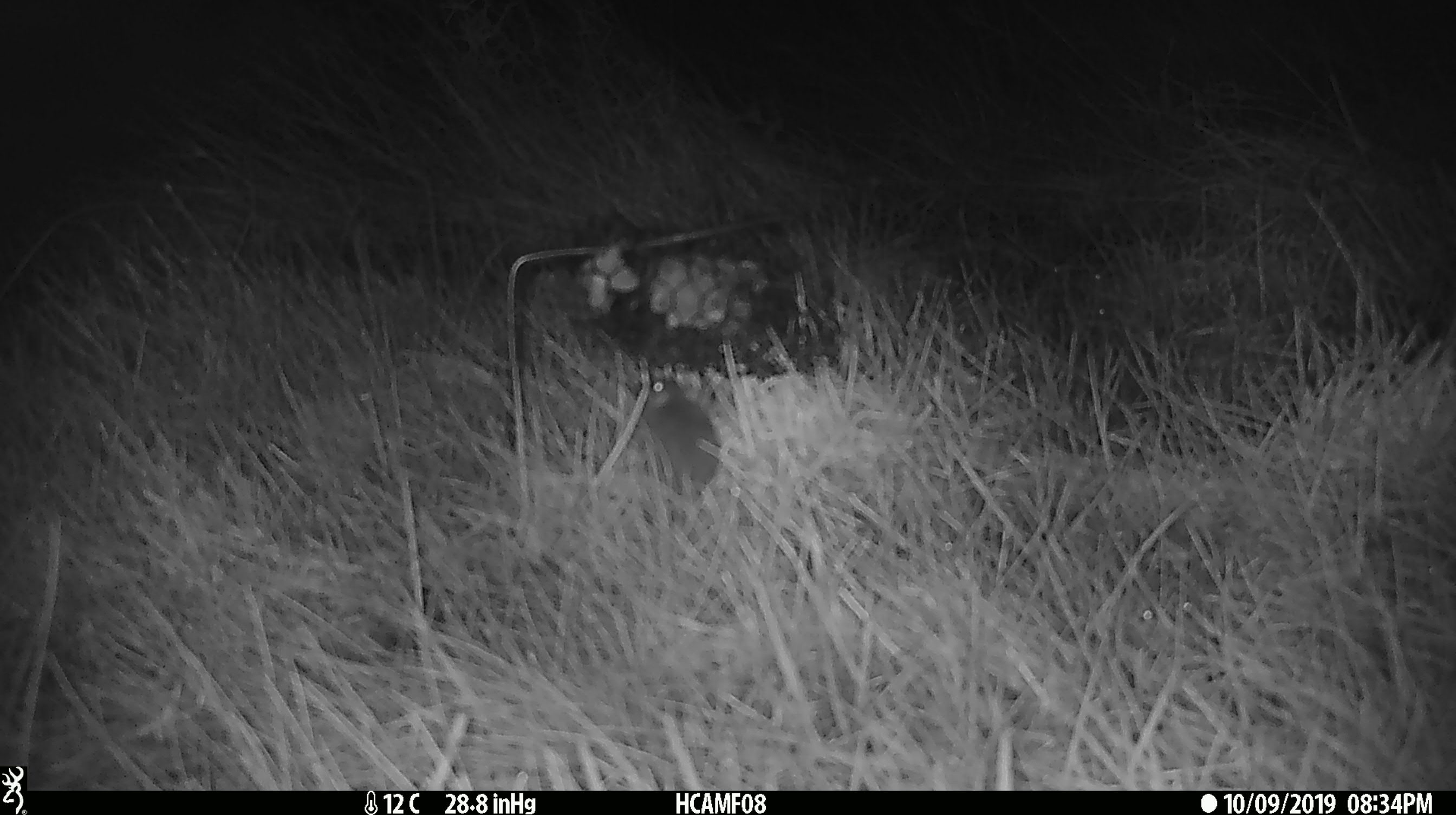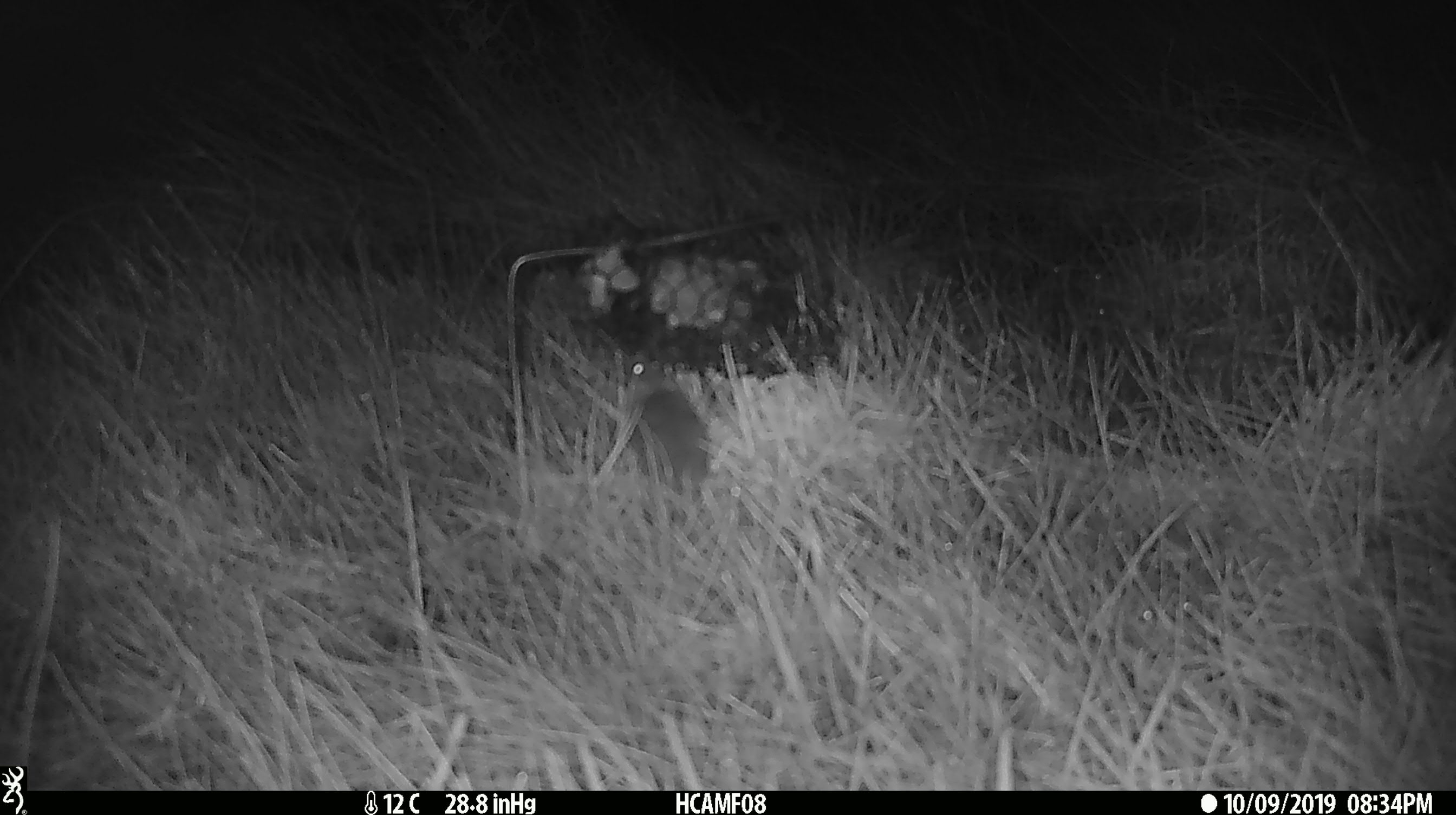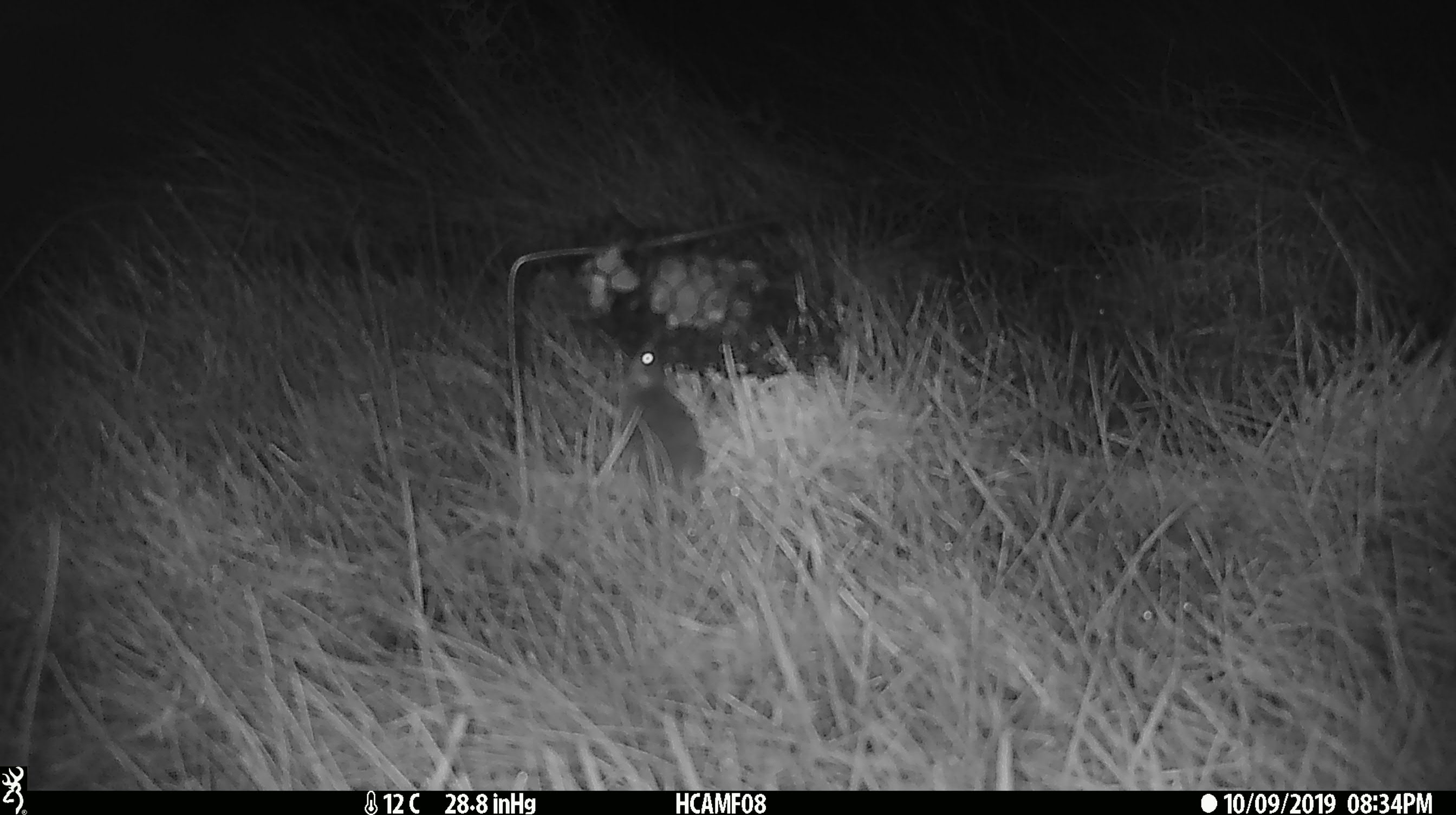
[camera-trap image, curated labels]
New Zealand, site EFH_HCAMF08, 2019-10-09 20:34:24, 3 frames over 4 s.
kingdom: Animalia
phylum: Chordata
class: Mammalia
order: Rodentia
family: Muridae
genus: Mus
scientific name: Mus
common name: mouse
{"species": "mouse (Mus)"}